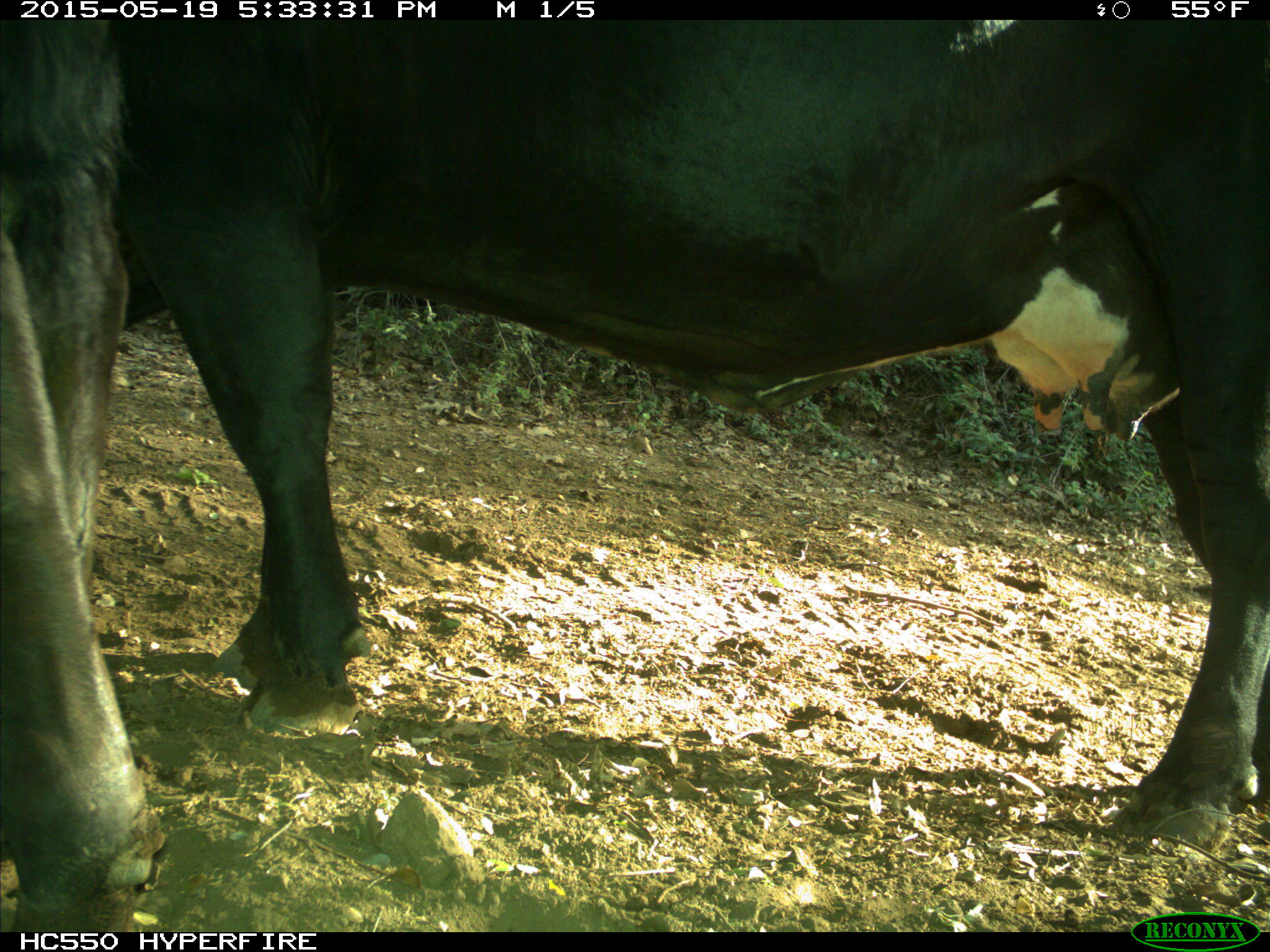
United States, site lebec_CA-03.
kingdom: Animalia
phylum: Chordata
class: Mammalia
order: Artiodactyla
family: Bovidae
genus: Bos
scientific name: Bos taurus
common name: domestic cow